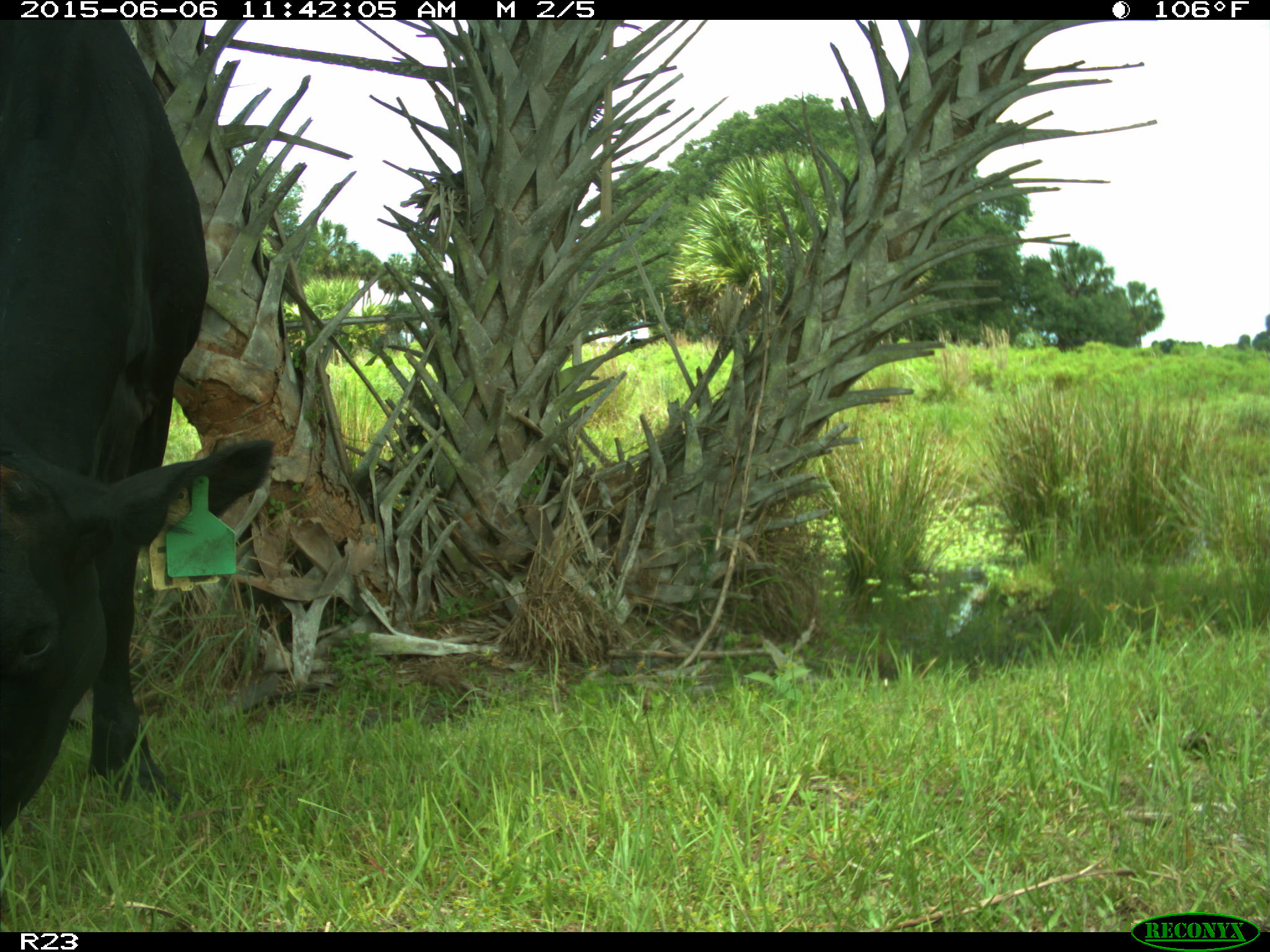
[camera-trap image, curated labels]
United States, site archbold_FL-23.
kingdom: Animalia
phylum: Chordata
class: Mammalia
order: Artiodactyla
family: Bovidae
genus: Bos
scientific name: Bos taurus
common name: domestic cow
Bos taurus (domestic cow).